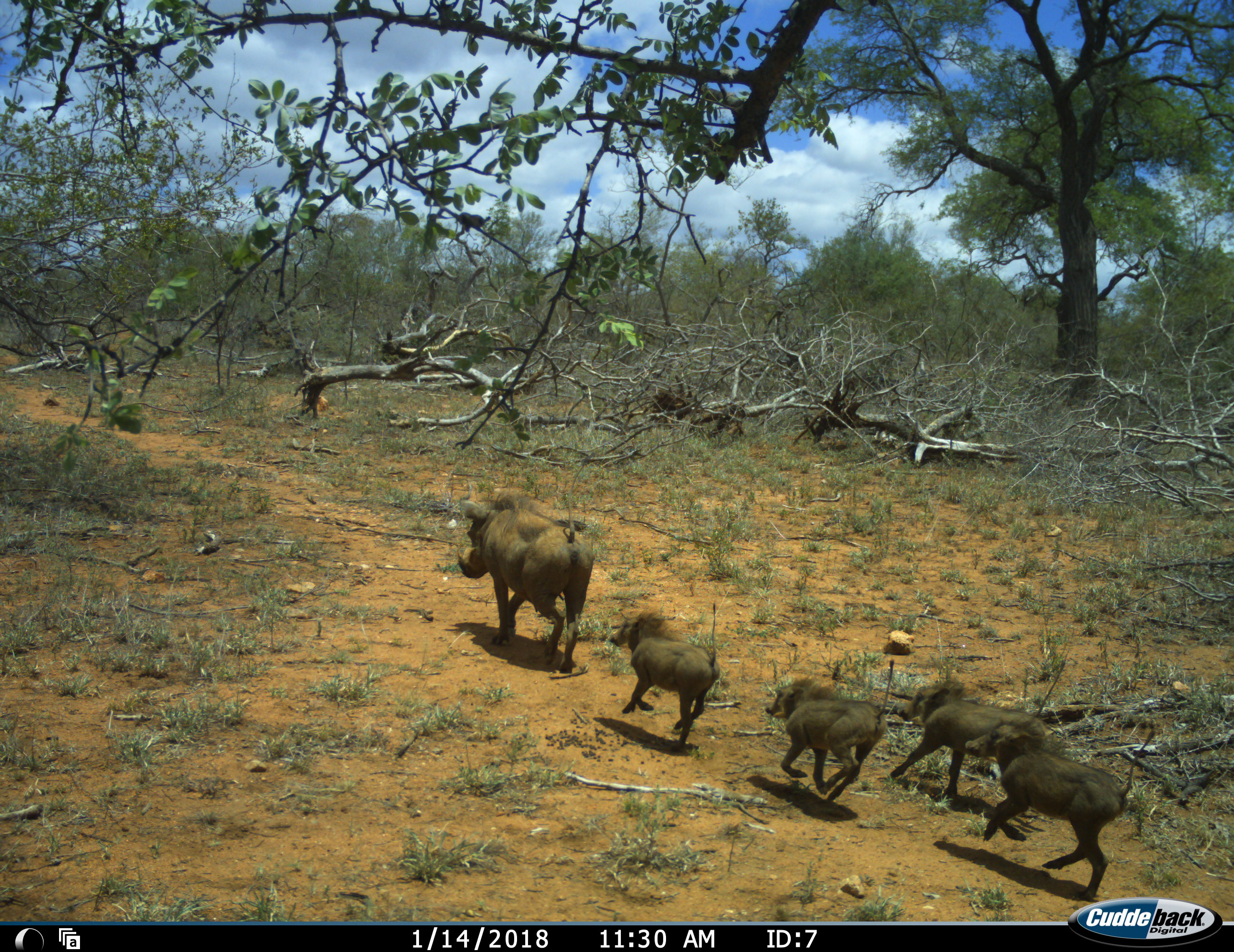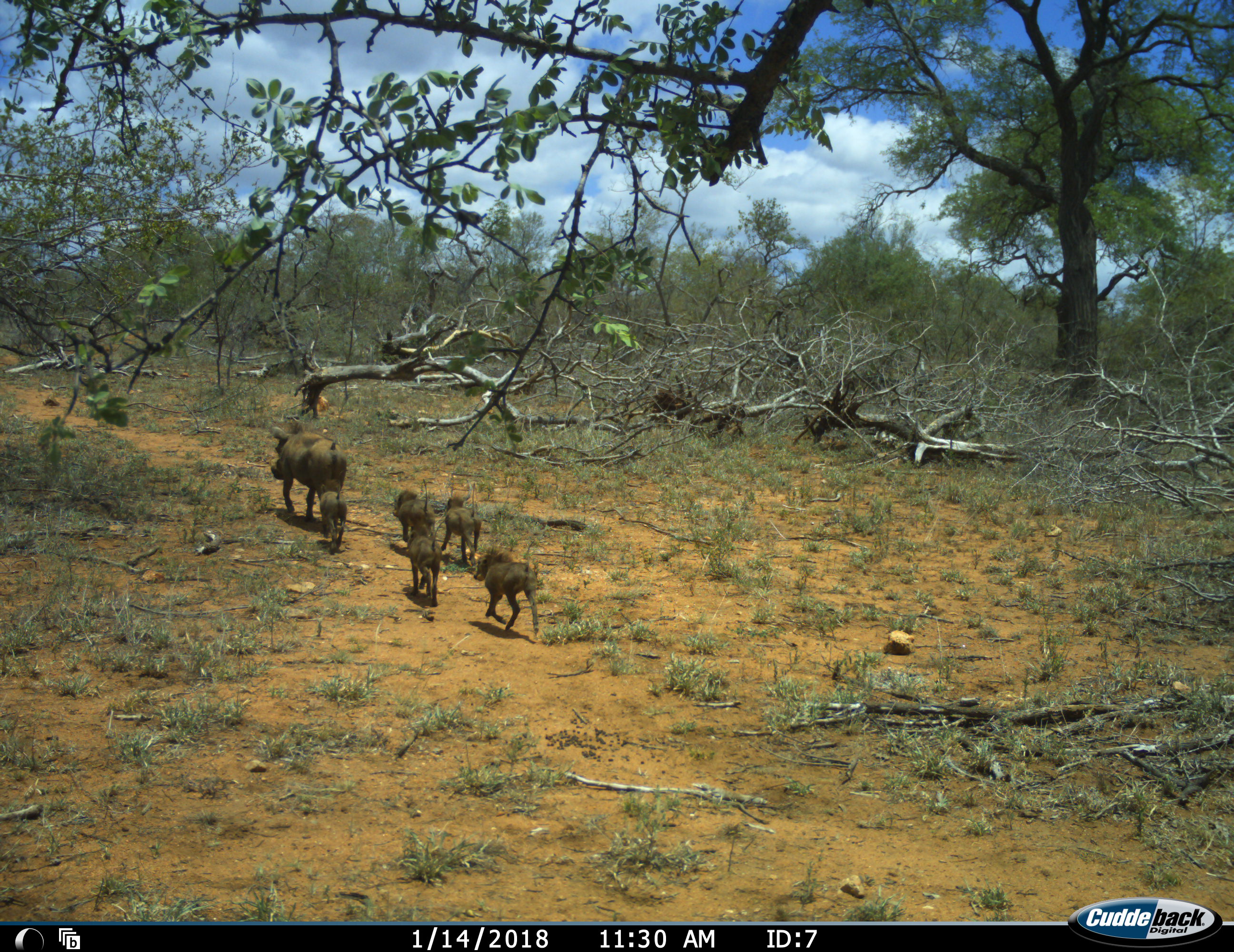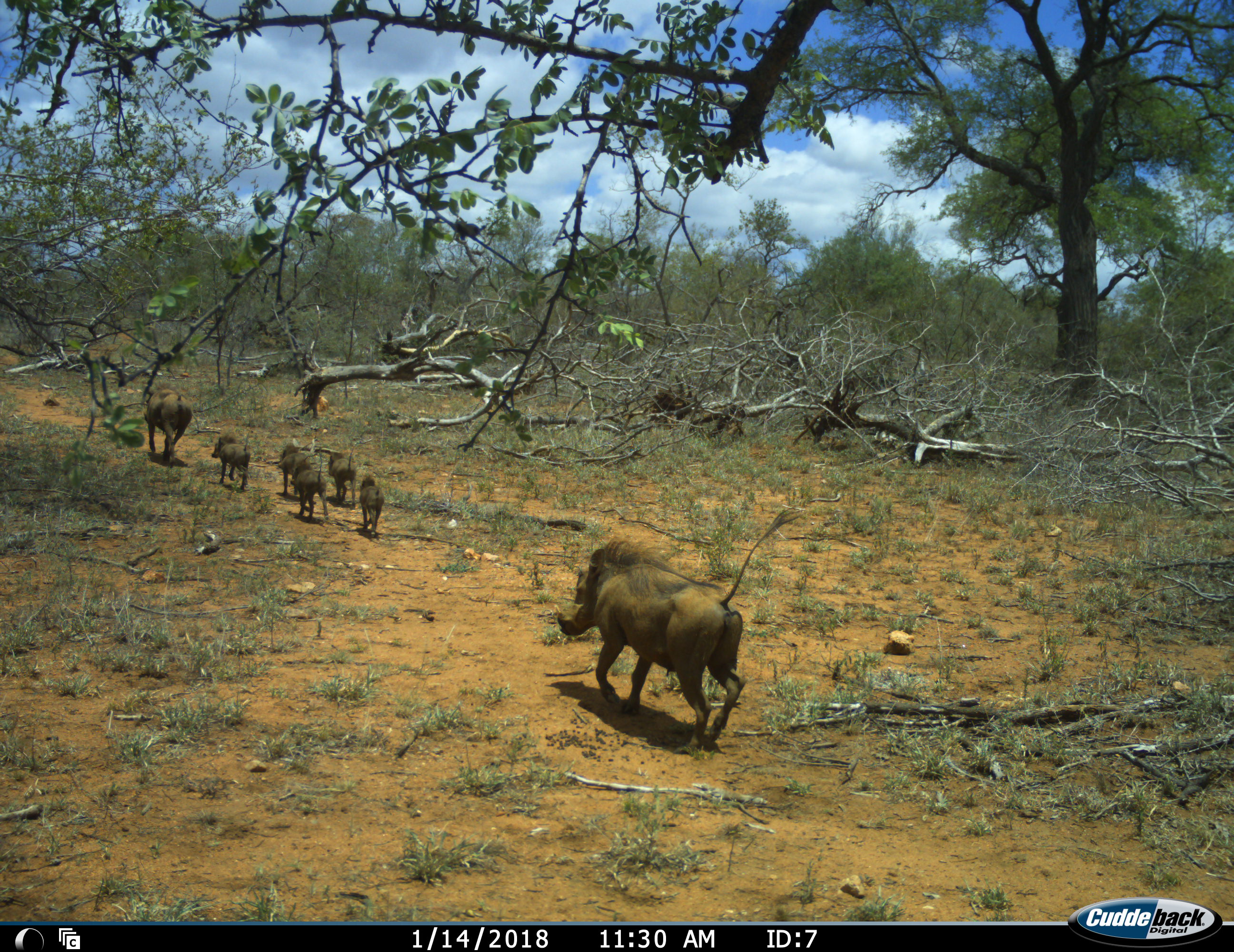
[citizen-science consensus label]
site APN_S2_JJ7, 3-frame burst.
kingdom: Animalia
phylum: Chordata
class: Mammalia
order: Artiodactyla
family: Suidae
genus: Phacochoerus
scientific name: Phacochoerus africanus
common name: warthog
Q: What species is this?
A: Warthog (Phacochoerus africanus).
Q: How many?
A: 6.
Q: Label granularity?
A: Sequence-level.